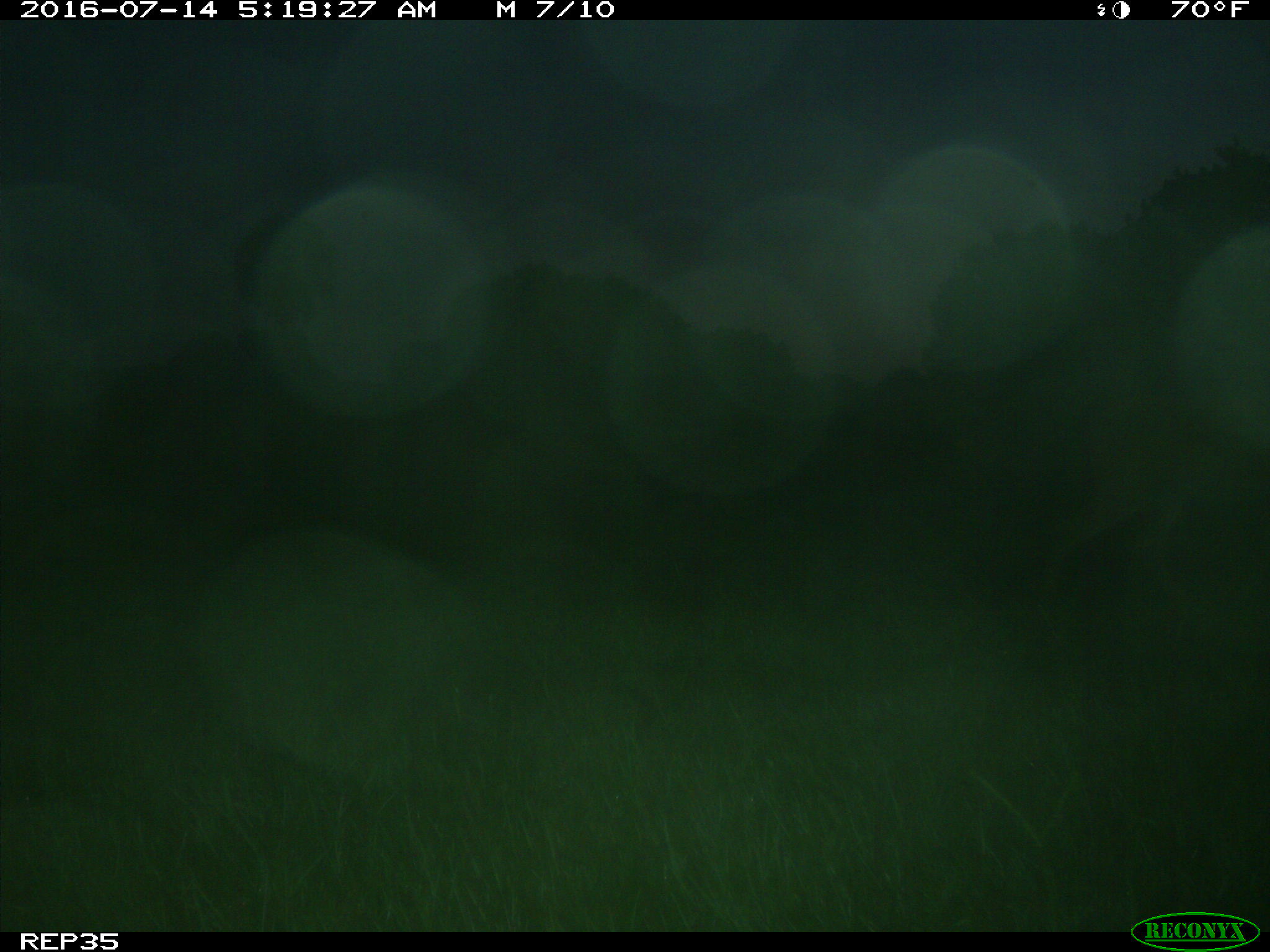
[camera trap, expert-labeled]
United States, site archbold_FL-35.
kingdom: Animalia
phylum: Chordata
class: Mammalia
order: Artiodactyla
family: Cervidae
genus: Odocoileus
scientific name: Odocoileus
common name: deer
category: unidentified deer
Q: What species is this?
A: Unidentified deer (deer) (Odocoileus).